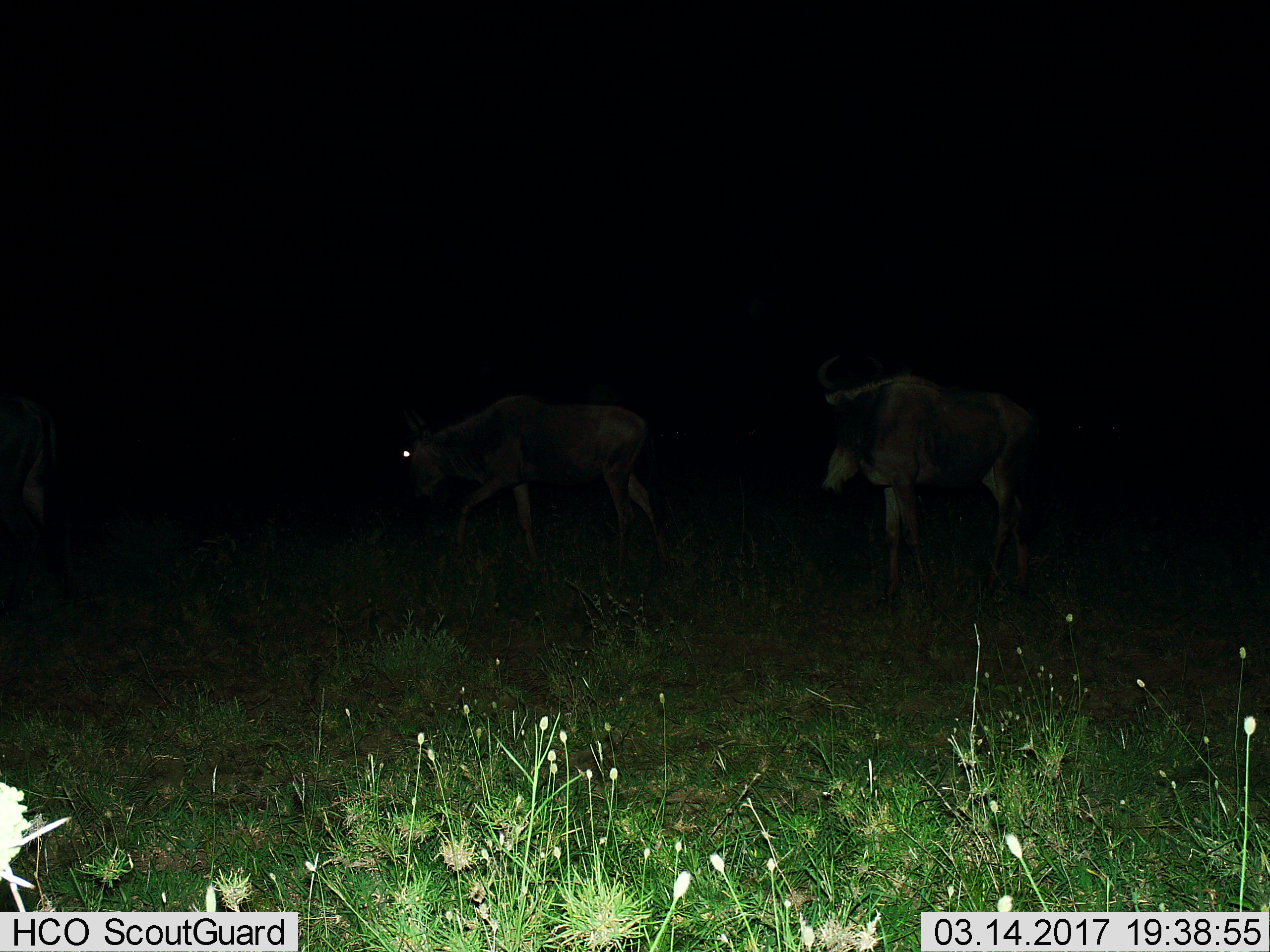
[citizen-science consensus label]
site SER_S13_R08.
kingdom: Animalia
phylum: Chordata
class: Mammalia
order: Artiodactyla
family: Bovidae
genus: Connochaetes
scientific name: Connochaetes taurinus taurinus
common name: blue wildebeest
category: wildebeestblue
Wildebeestblue (blue wildebeest) (Connochaetes taurinus taurinus), count 2. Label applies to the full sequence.